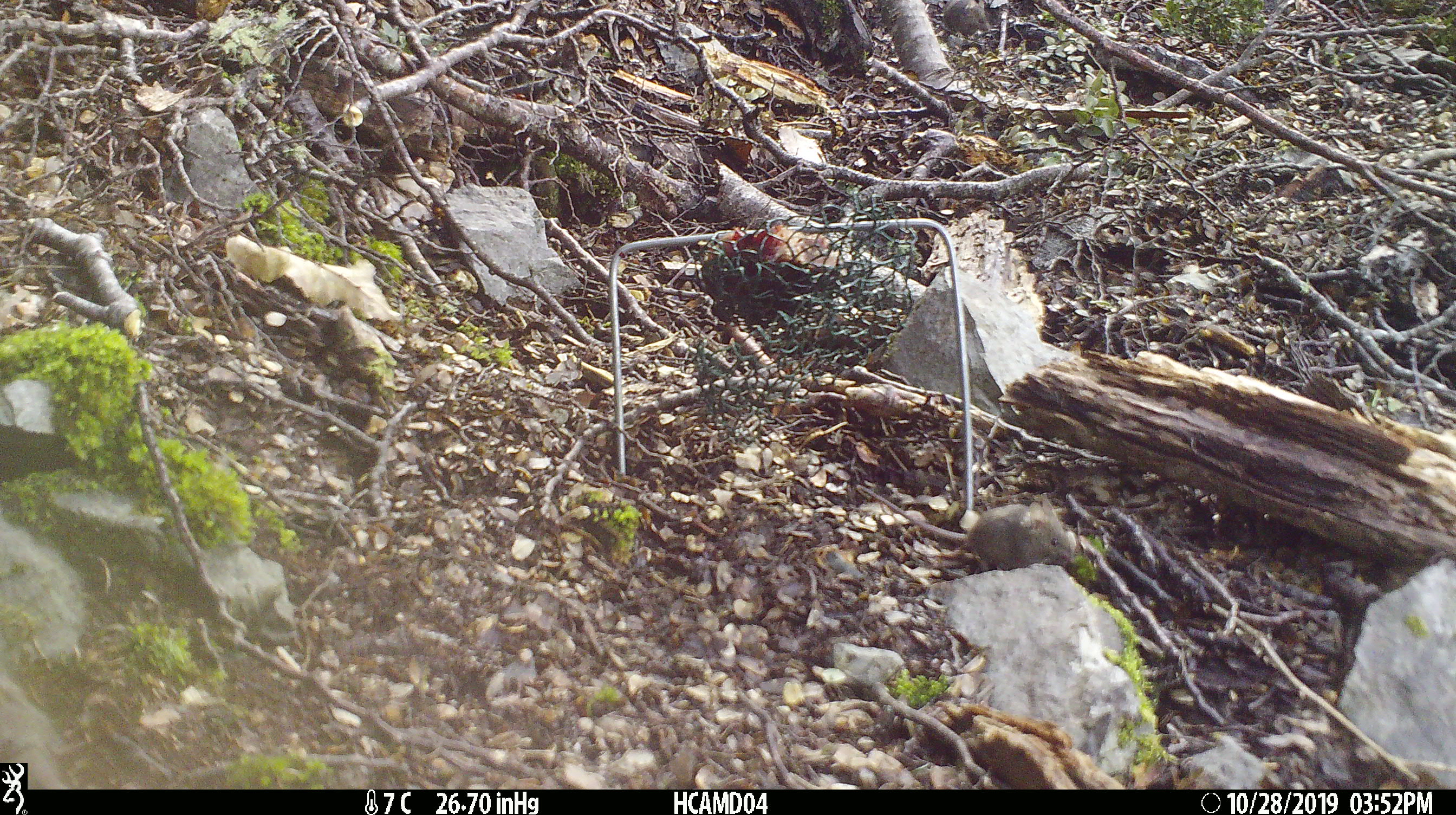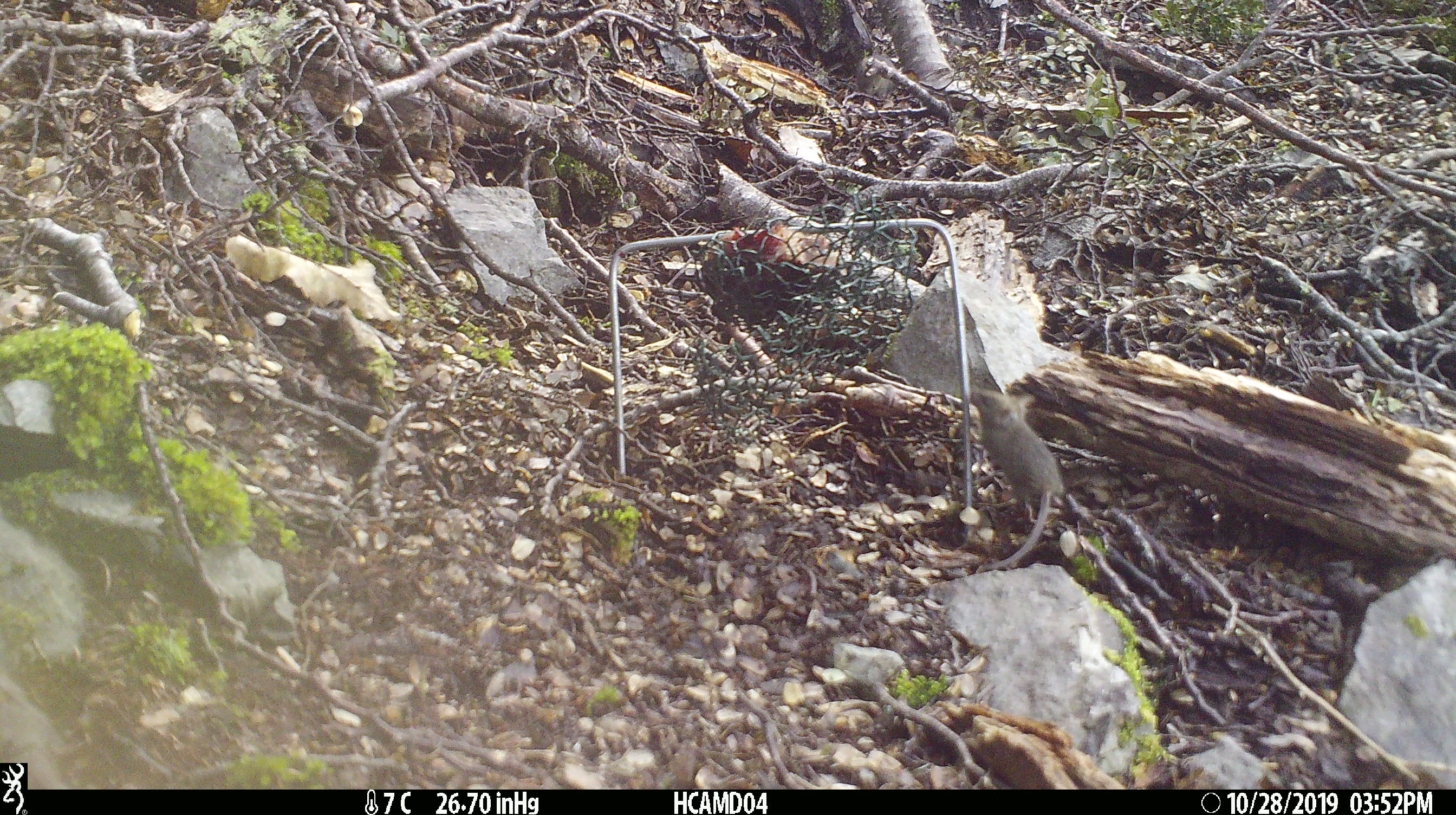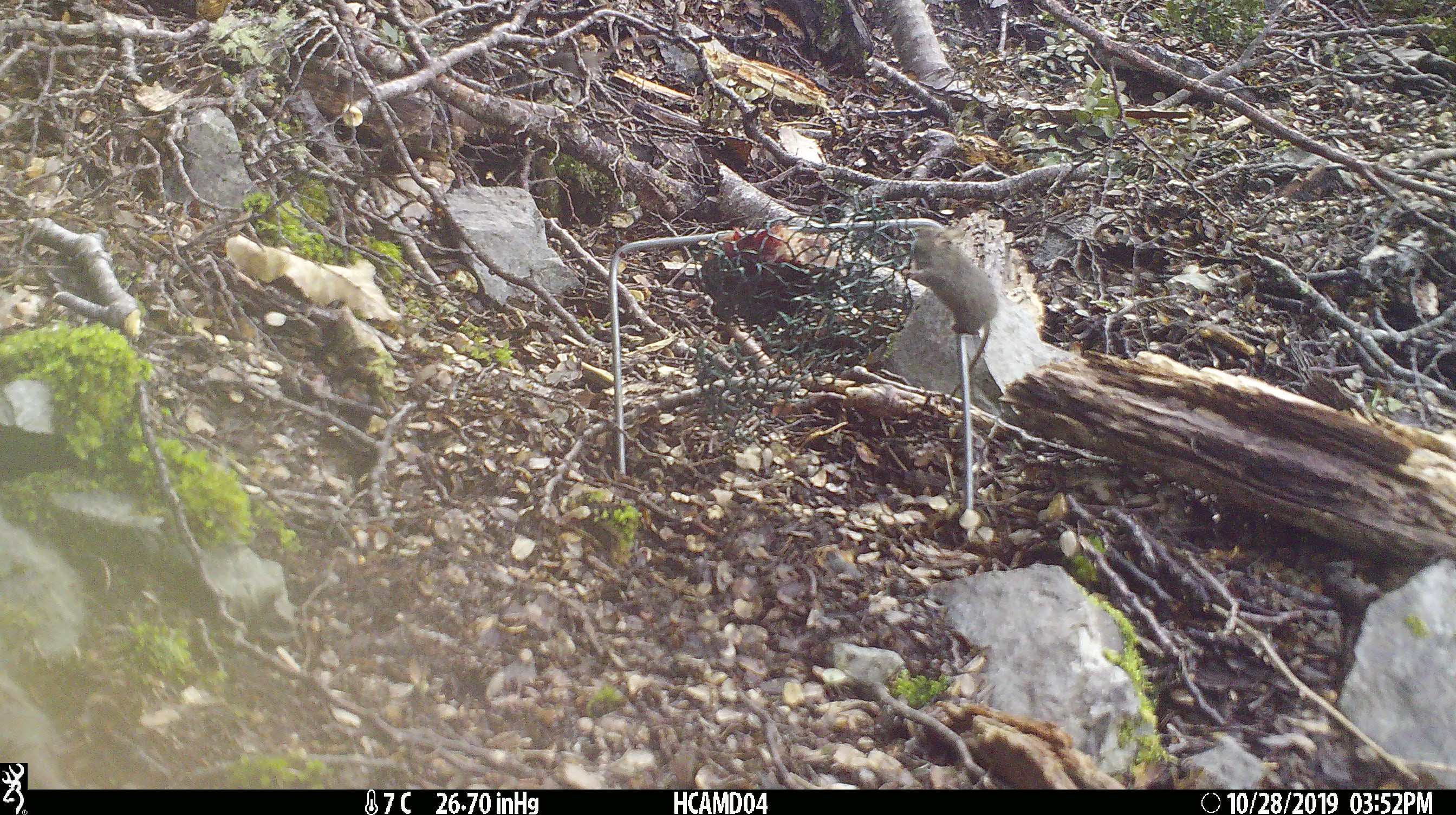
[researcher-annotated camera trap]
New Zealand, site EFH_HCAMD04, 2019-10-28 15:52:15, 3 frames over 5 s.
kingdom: Animalia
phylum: Chordata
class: Mammalia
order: Rodentia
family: Muridae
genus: Mus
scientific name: Mus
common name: mouse